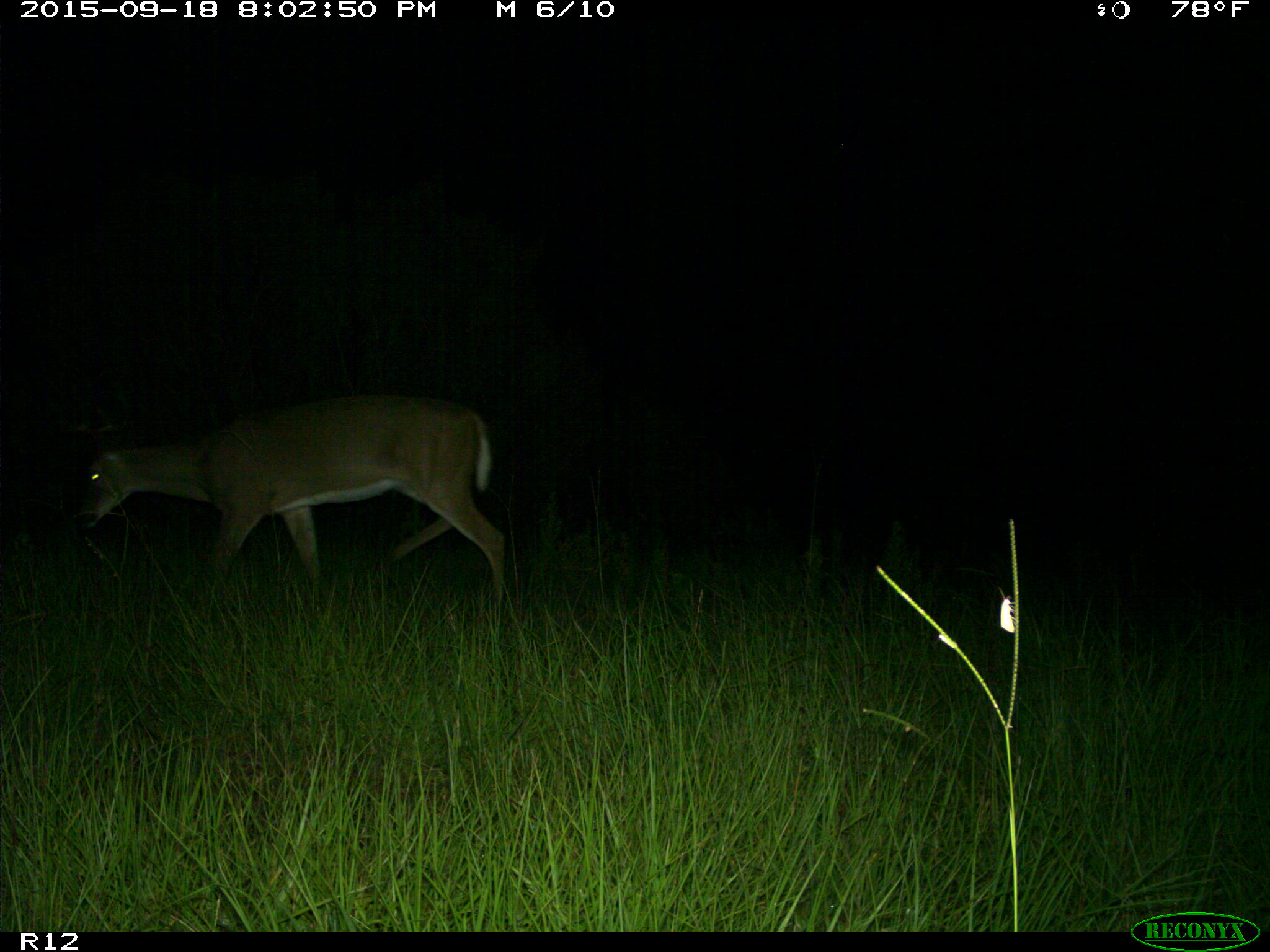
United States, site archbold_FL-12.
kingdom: Animalia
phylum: Chordata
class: Mammalia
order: Artiodactyla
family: Cervidae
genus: Odocoileus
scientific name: Odocoileus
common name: deer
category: unidentified deer